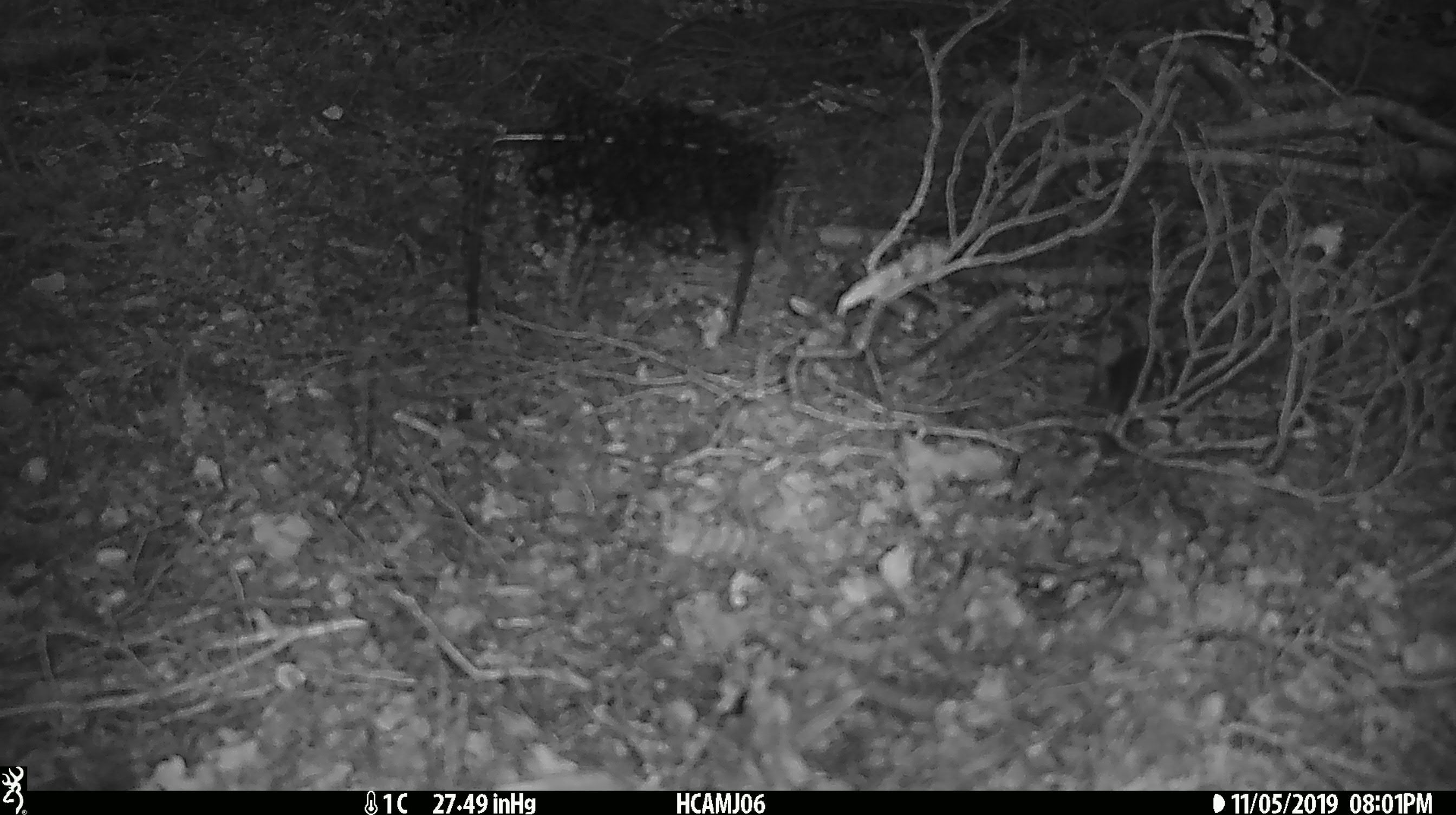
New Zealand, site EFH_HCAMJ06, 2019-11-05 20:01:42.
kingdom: Animalia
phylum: Chordata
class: Mammalia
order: Rodentia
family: Muridae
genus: Mus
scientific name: Mus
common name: mouse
Mouse (Mus).